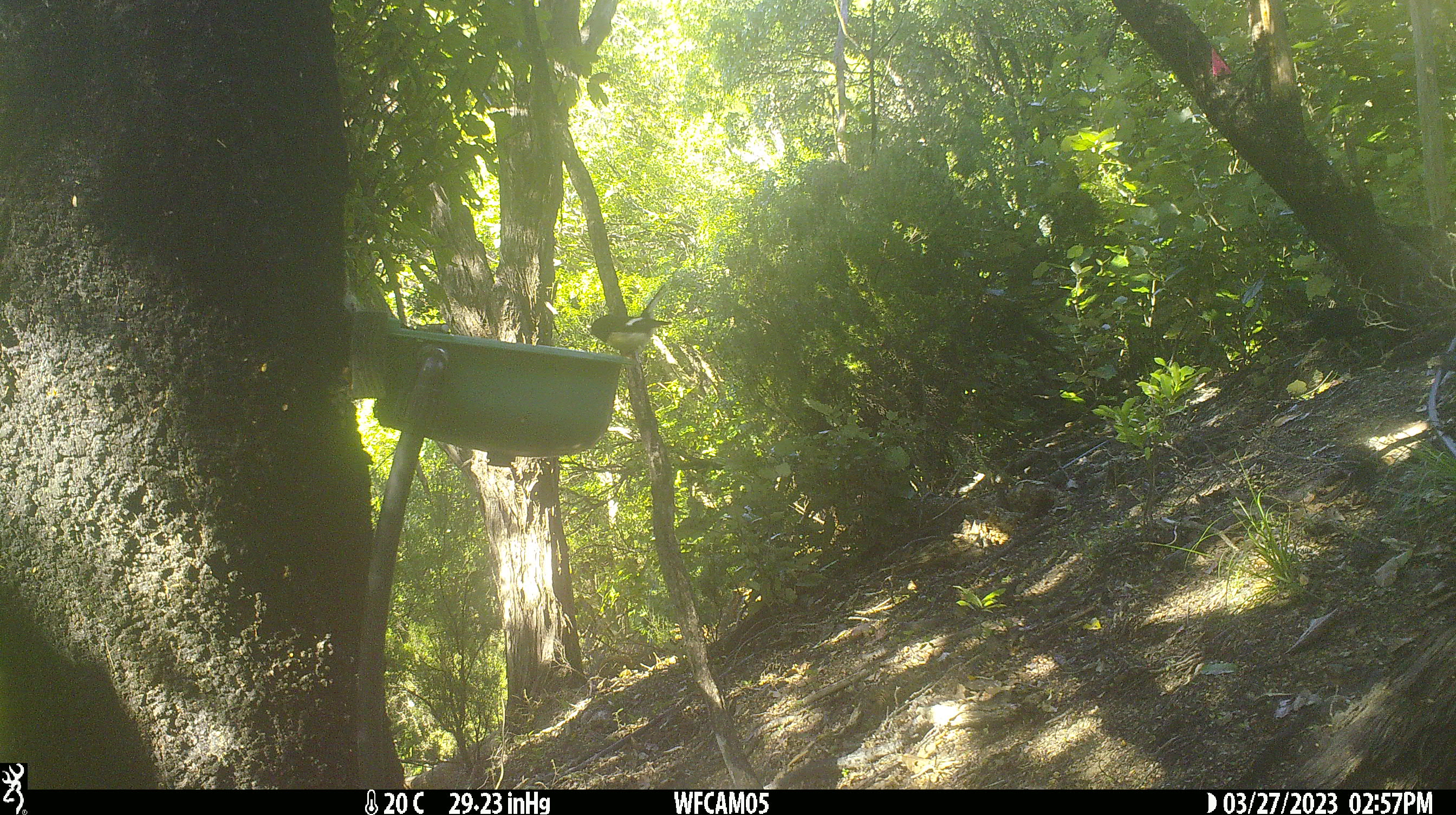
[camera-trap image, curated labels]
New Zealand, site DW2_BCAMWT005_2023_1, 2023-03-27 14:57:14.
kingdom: Animalia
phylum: Chordata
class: Aves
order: Passeriformes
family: Petroicidae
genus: Petroica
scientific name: Petroica macrocephala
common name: tomtit